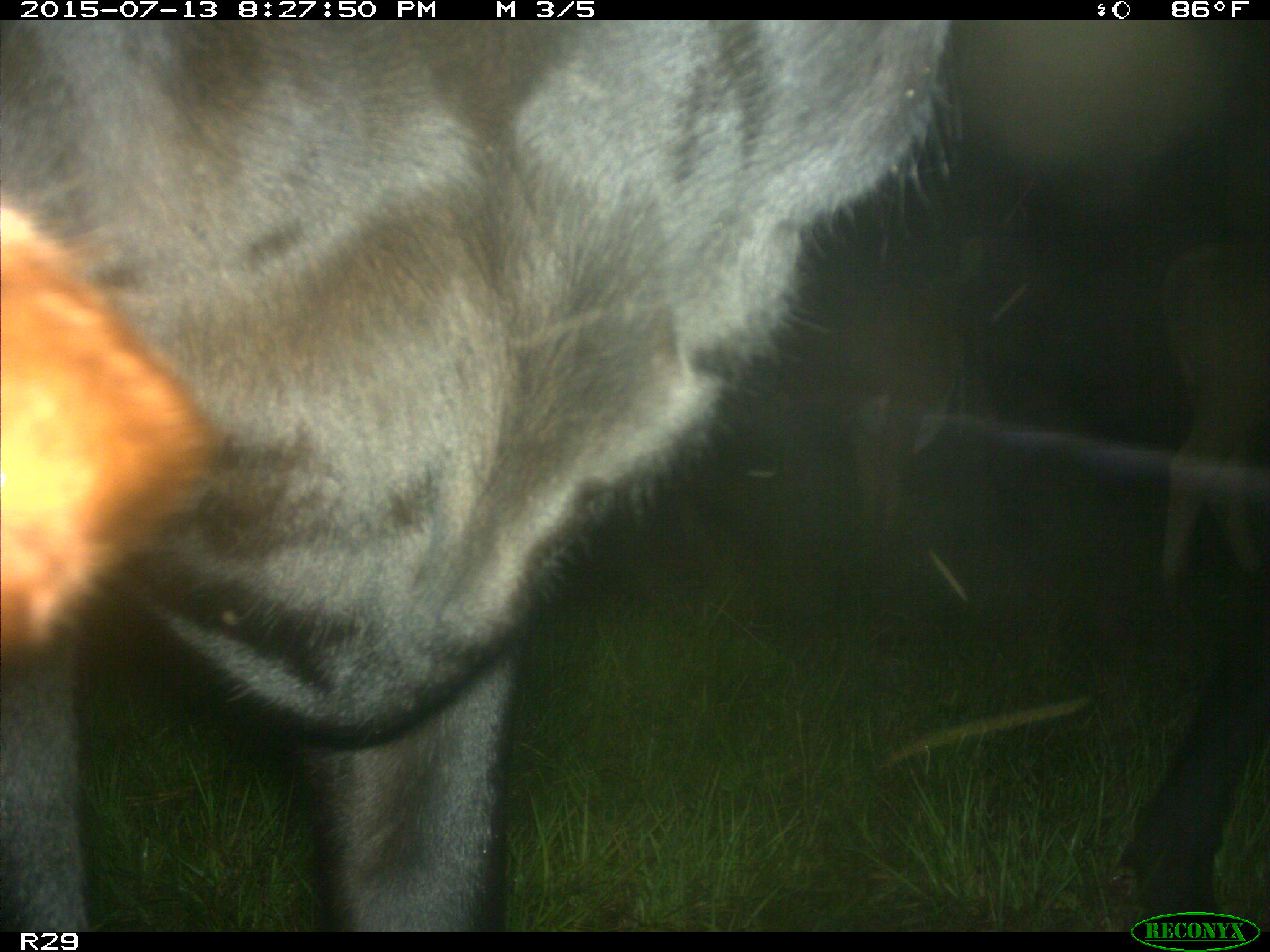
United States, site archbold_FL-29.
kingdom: Animalia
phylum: Chordata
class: Mammalia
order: Artiodactyla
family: Bovidae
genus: Bos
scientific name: Bos taurus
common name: domestic cow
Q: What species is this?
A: Bos taurus (domestic cow).